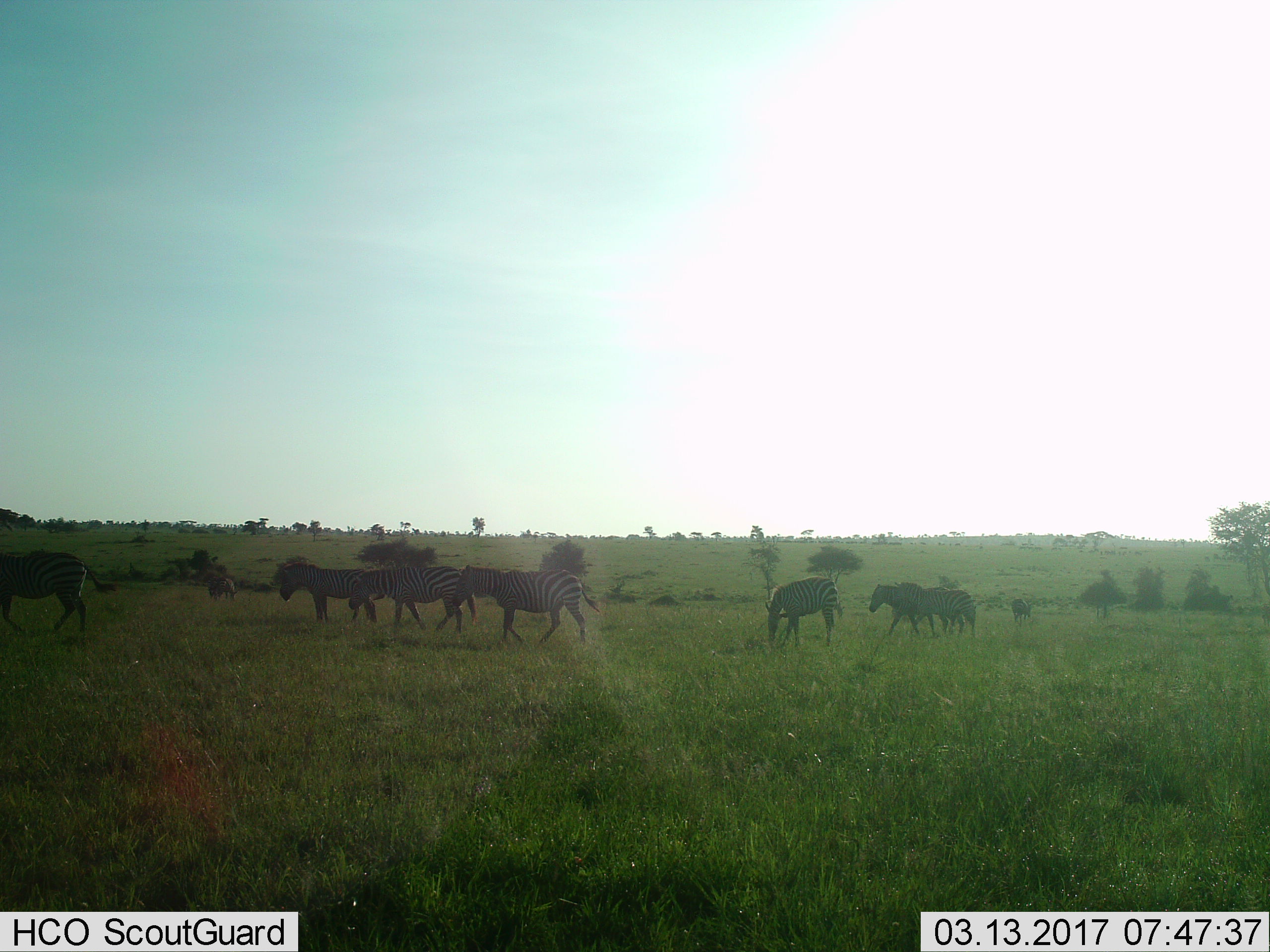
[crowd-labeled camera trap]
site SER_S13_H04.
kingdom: Animalia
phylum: Chordata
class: Mammalia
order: Perissodactyla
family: Equidae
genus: Equus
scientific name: Equus quagga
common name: plains zebra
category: zebraplains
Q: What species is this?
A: Zebraplains (plains zebra) (Equus quagga).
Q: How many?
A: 9.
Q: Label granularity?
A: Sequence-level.